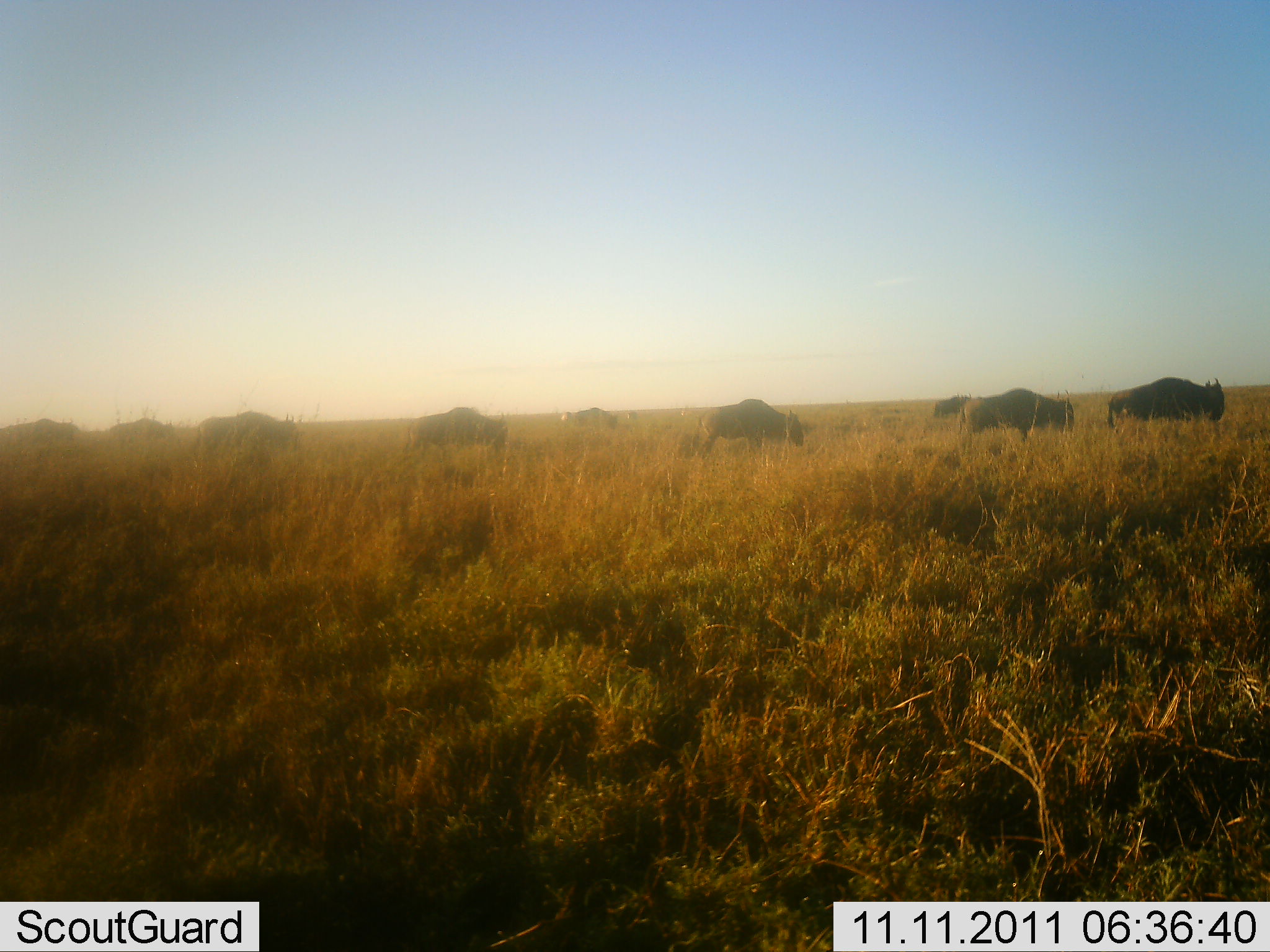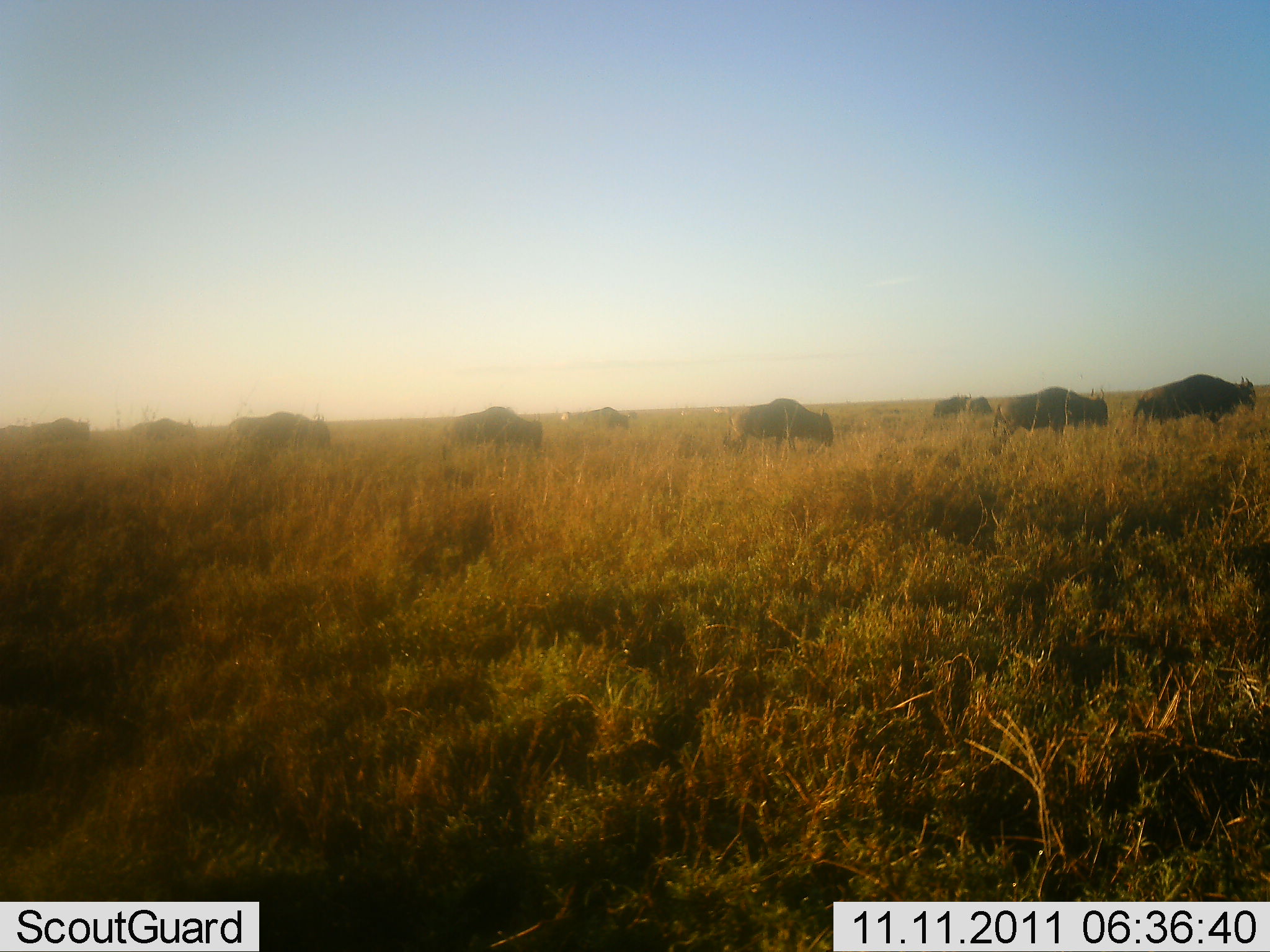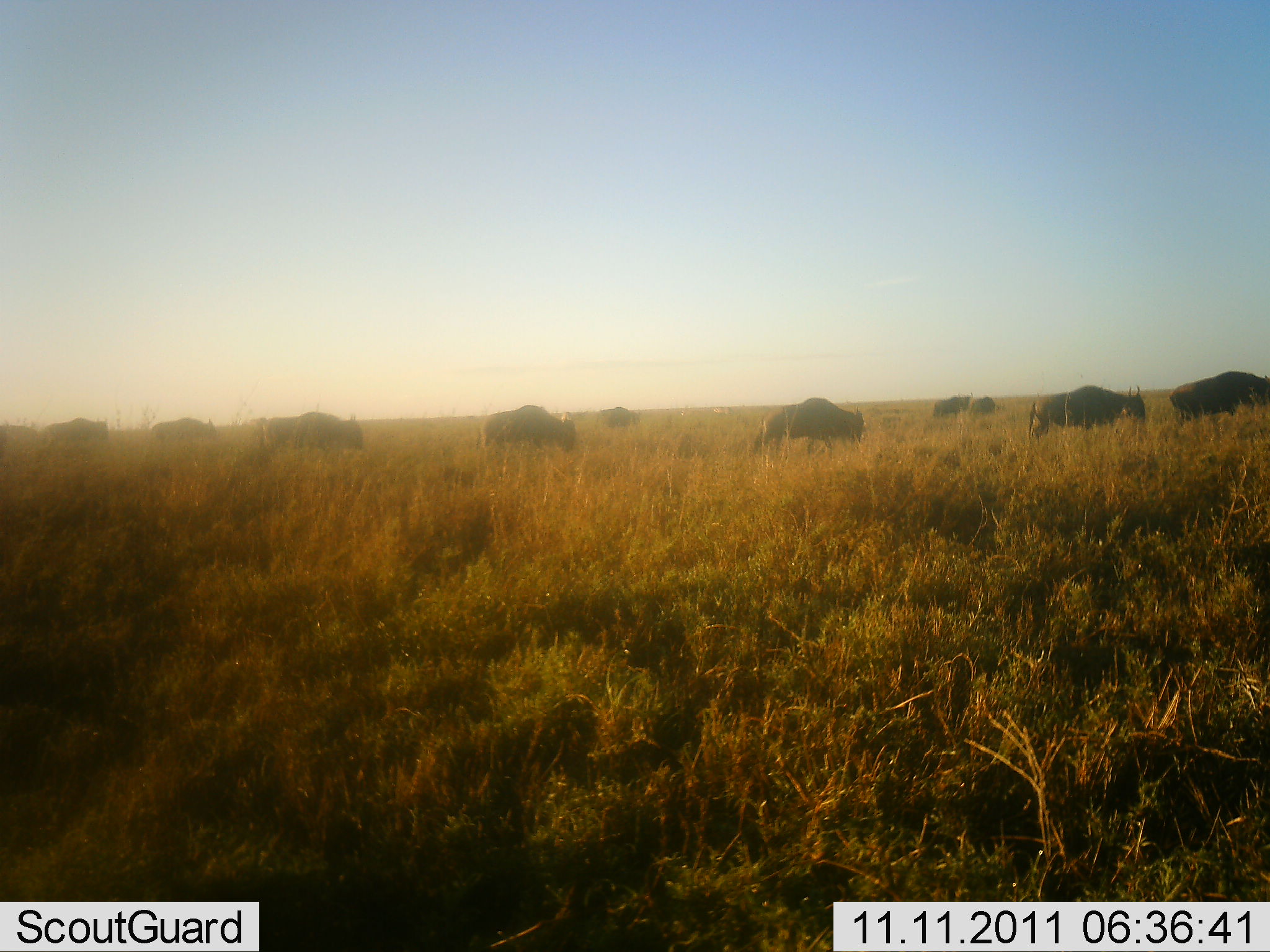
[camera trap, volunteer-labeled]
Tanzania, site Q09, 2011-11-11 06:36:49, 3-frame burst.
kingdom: Animalia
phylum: Chordata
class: Mammalia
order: Artiodactyla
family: Bovidae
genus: Connochaetes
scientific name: Connochaetes taurinus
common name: blue wildebeest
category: wildebeest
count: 10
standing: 10%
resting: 0%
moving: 90%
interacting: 0%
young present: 0%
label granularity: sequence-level